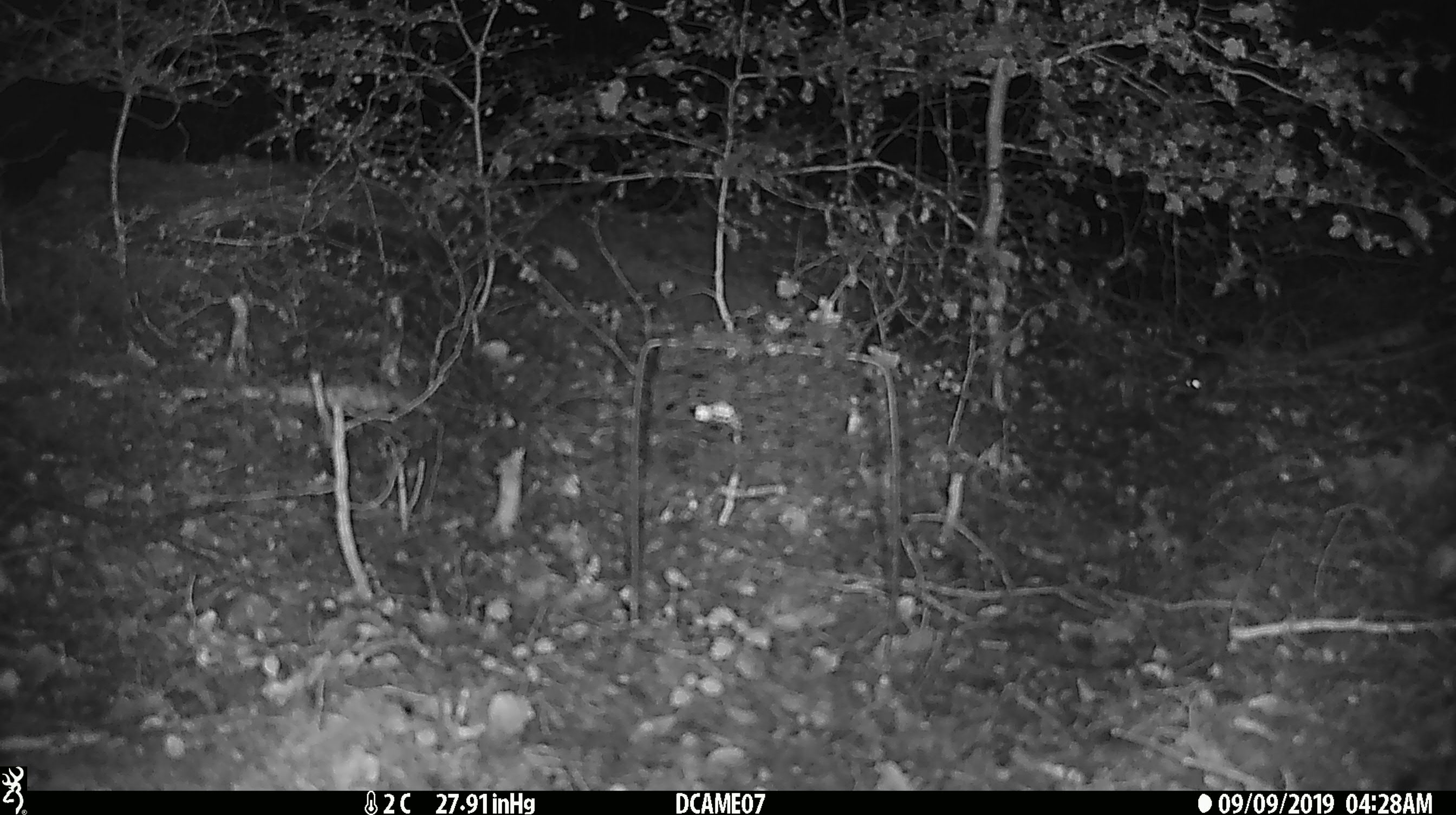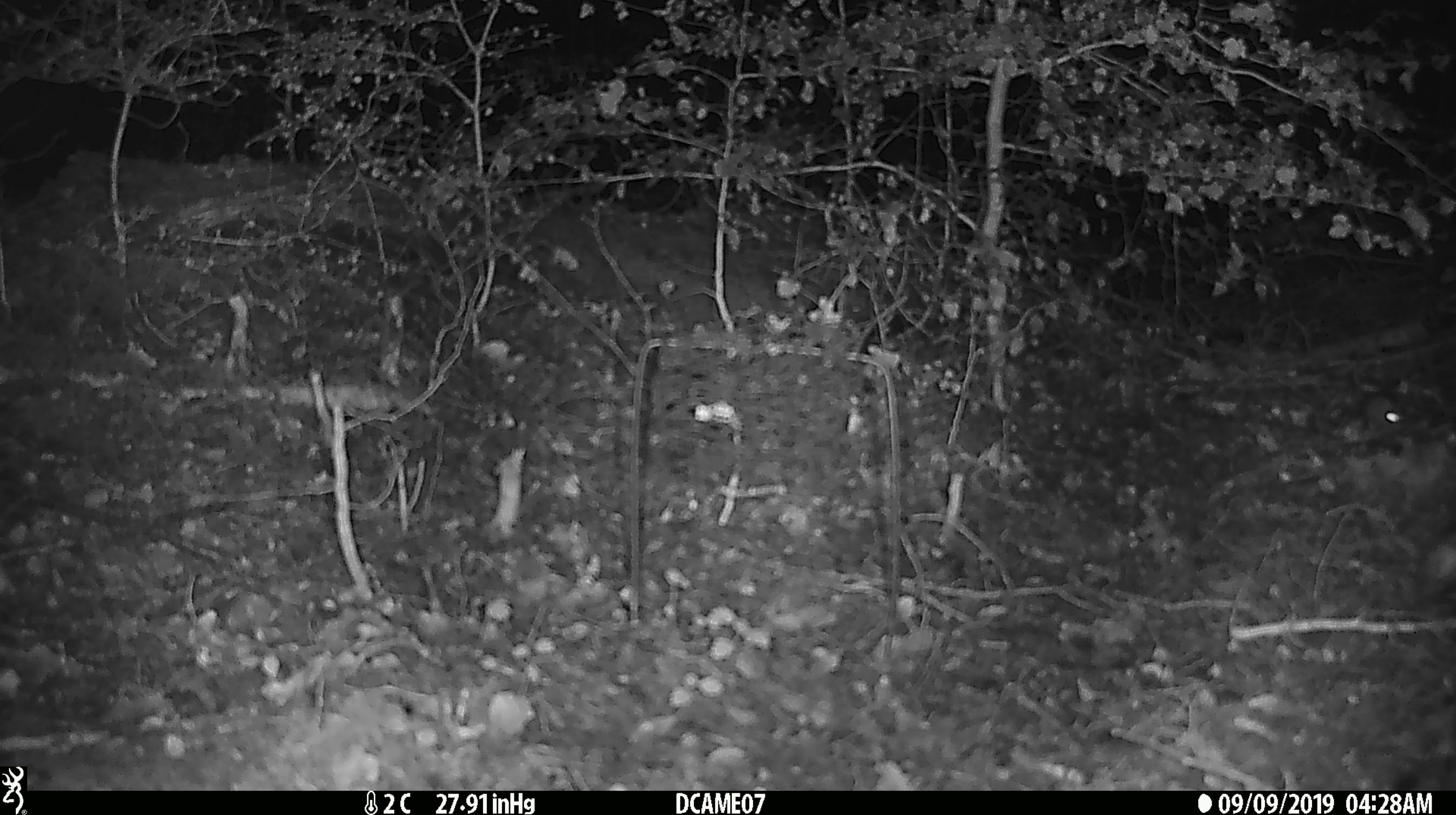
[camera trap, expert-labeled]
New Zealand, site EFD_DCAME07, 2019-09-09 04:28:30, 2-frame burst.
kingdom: Animalia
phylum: Chordata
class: Mammalia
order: Rodentia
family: Muridae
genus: Mus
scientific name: Mus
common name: mouse